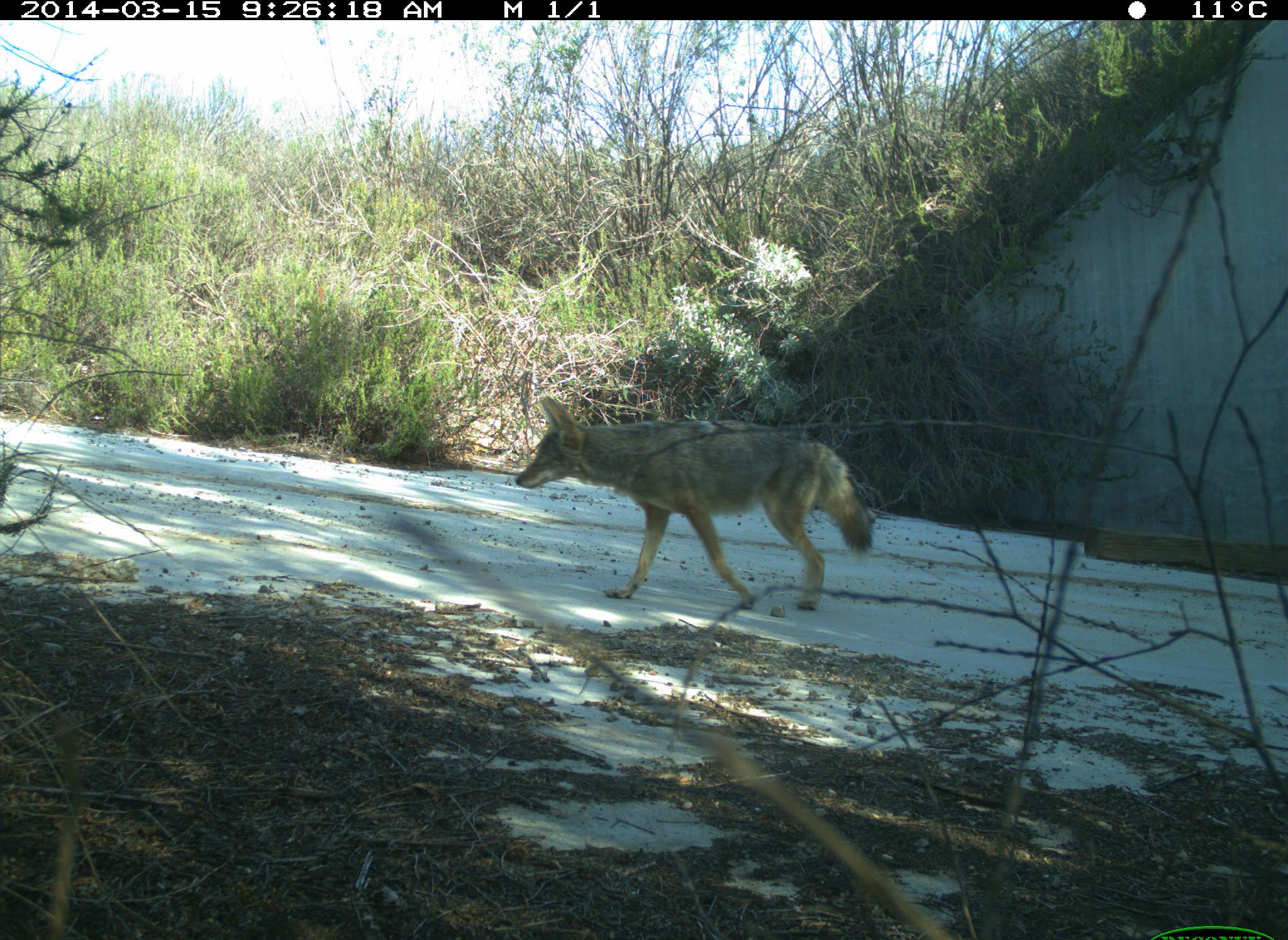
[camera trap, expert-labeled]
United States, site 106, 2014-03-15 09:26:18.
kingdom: Animalia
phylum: Chordata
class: Mammalia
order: Carnivora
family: Canidae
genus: Canis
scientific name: Canis latrans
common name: coyote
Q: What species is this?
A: Coyote (Canis latrans).